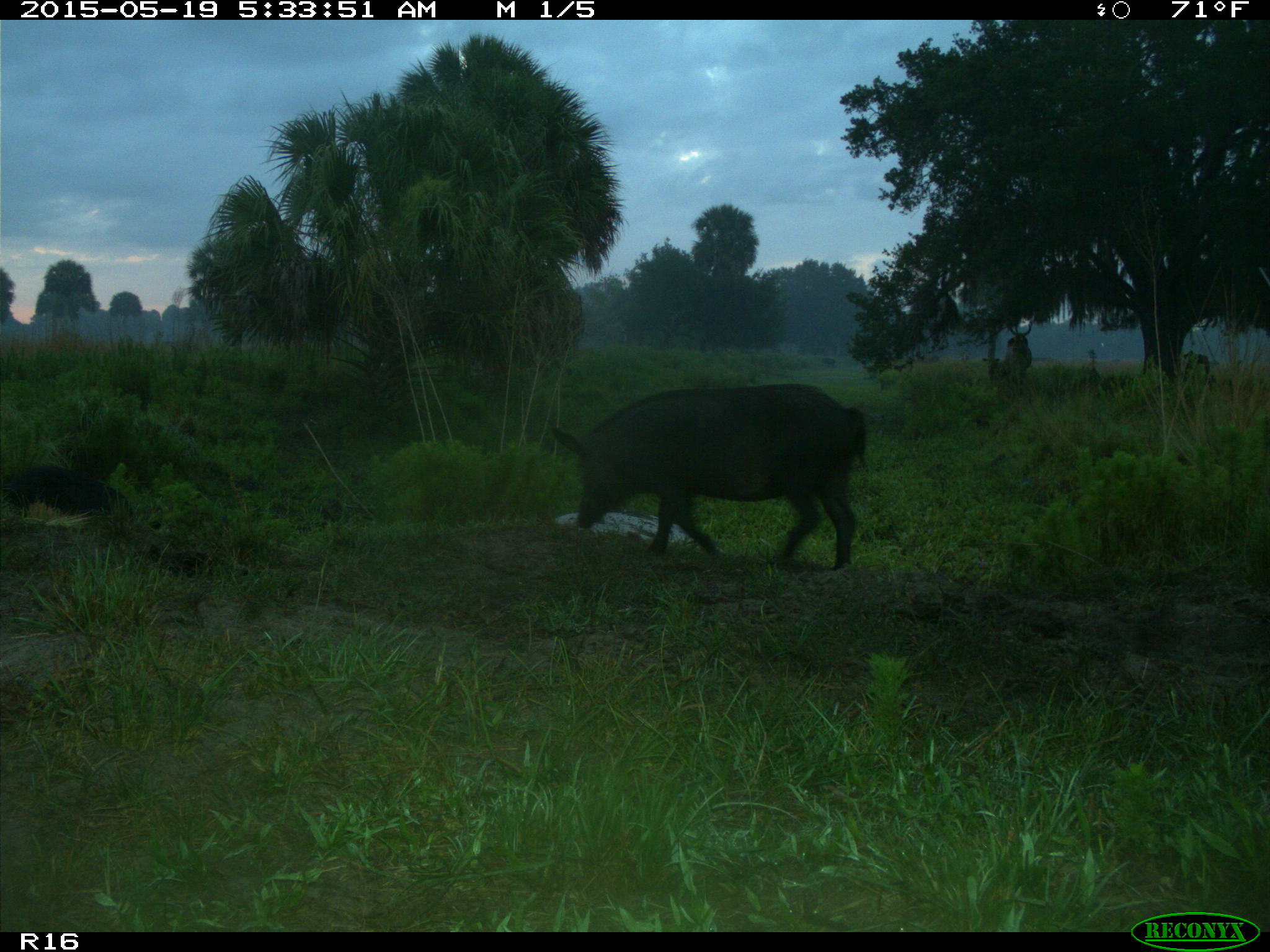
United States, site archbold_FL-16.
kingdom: Animalia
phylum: Chordata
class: Mammalia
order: Artiodactyla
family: Suidae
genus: Sus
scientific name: Sus scrofa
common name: wild boar